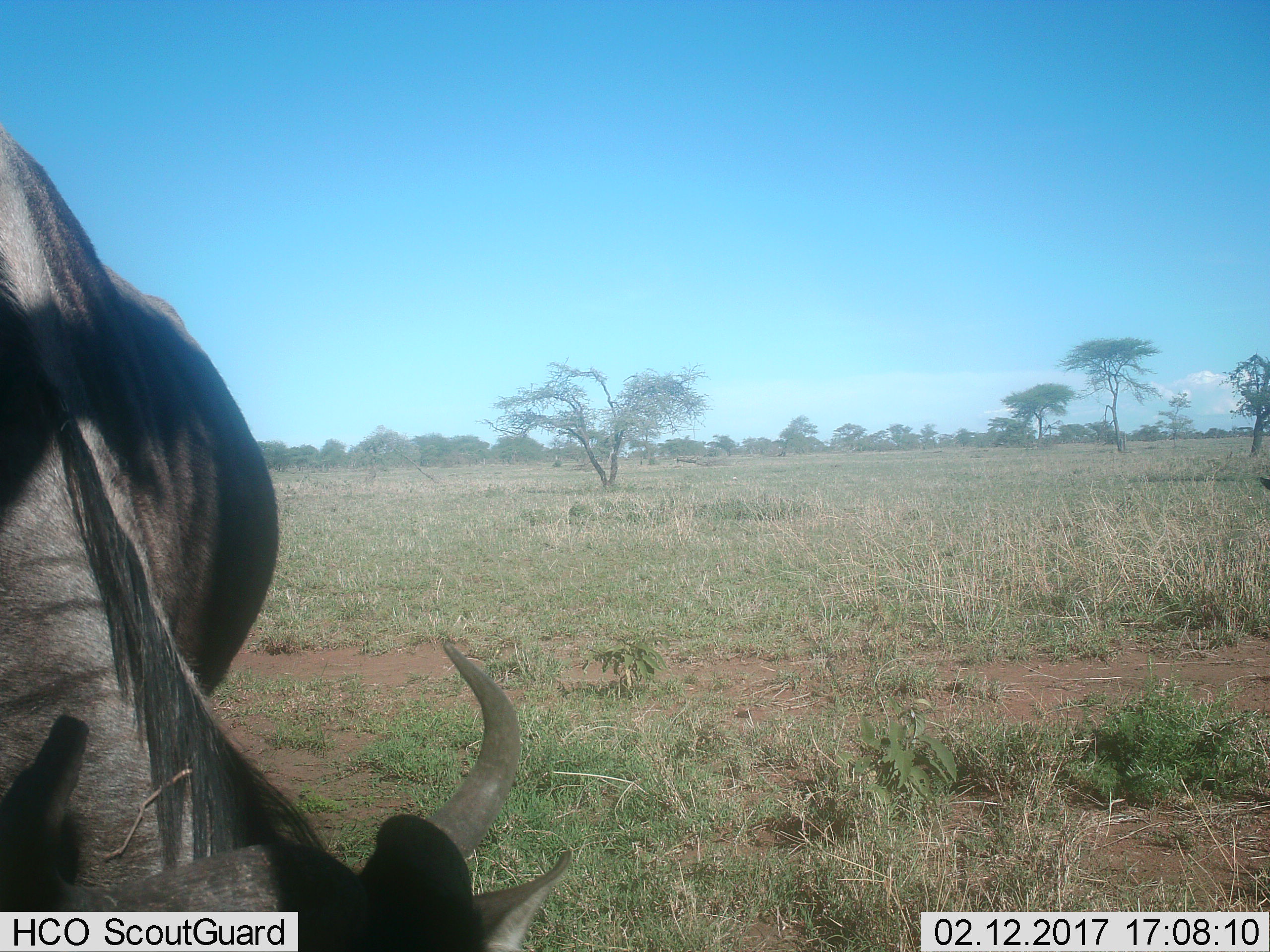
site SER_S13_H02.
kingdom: Animalia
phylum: Chordata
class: Mammalia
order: Artiodactyla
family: Bovidae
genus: Connochaetes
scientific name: Connochaetes taurinus taurinus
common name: blue wildebeest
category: wildebeestblue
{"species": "wildebeestblue (blue wildebeest) (Connochaetes taurinus taurinus)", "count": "1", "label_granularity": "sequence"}